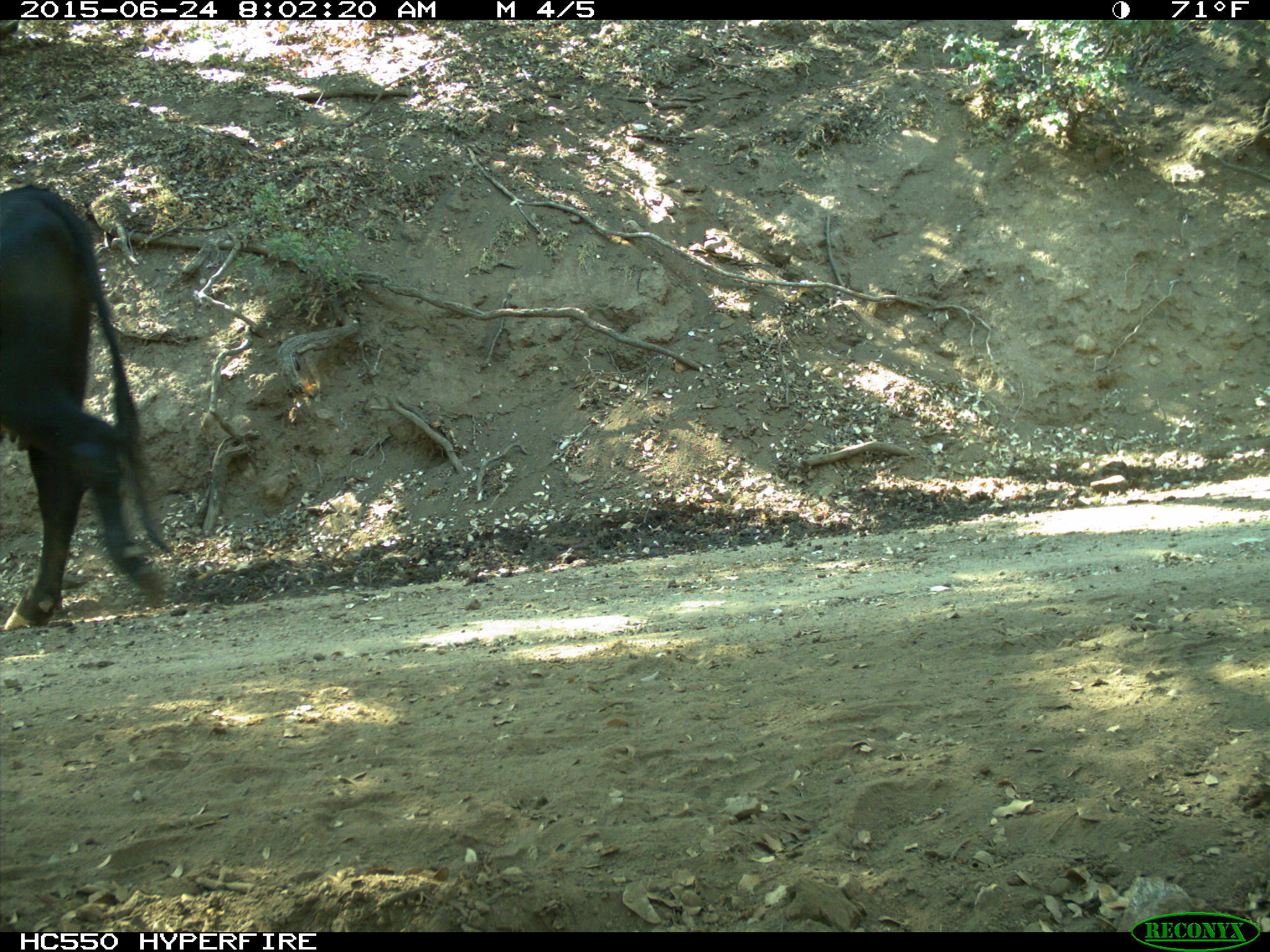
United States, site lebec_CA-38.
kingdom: Animalia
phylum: Chordata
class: Mammalia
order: Artiodactyla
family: Bovidae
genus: Bos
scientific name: Bos taurus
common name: domestic cow